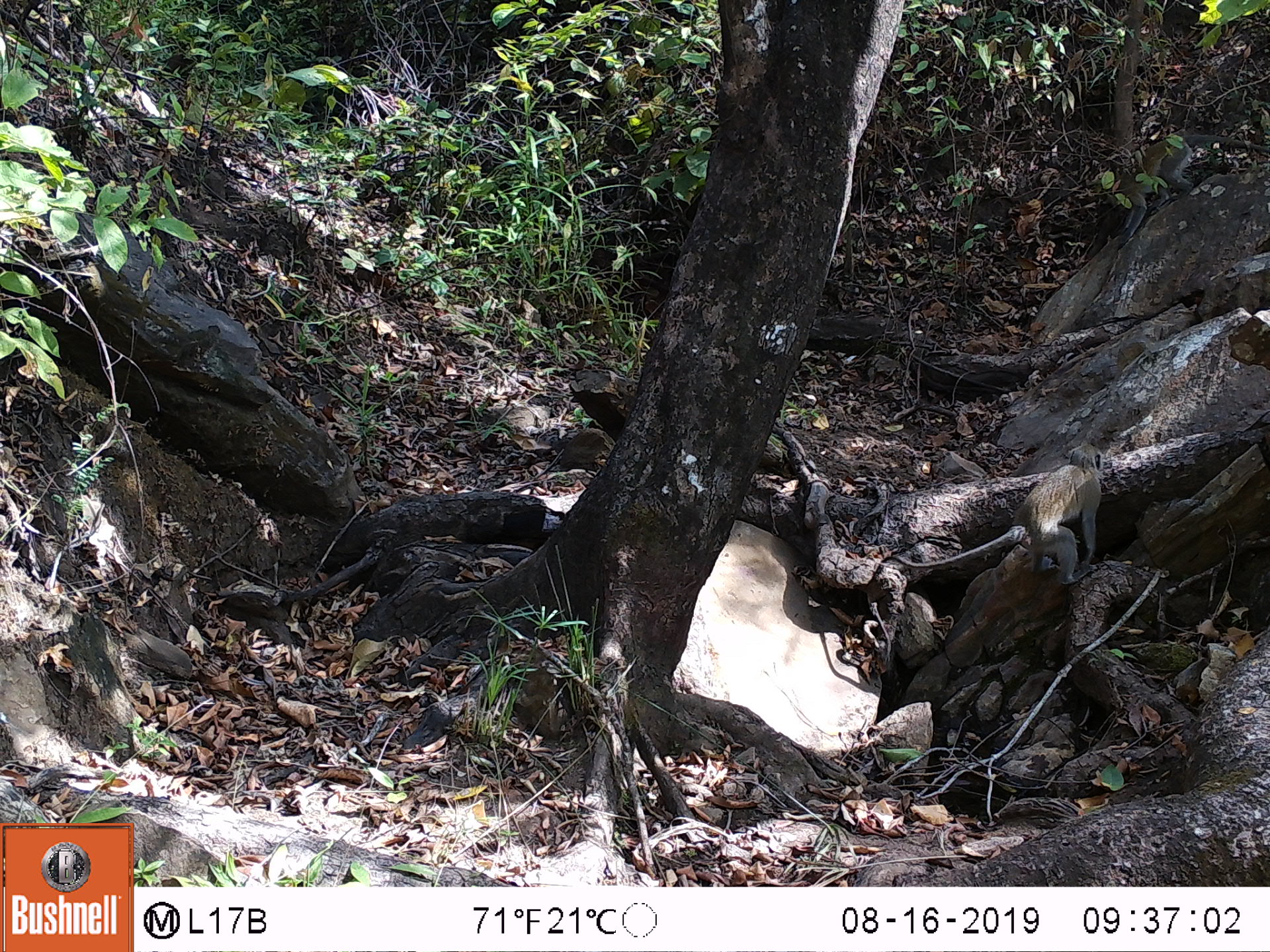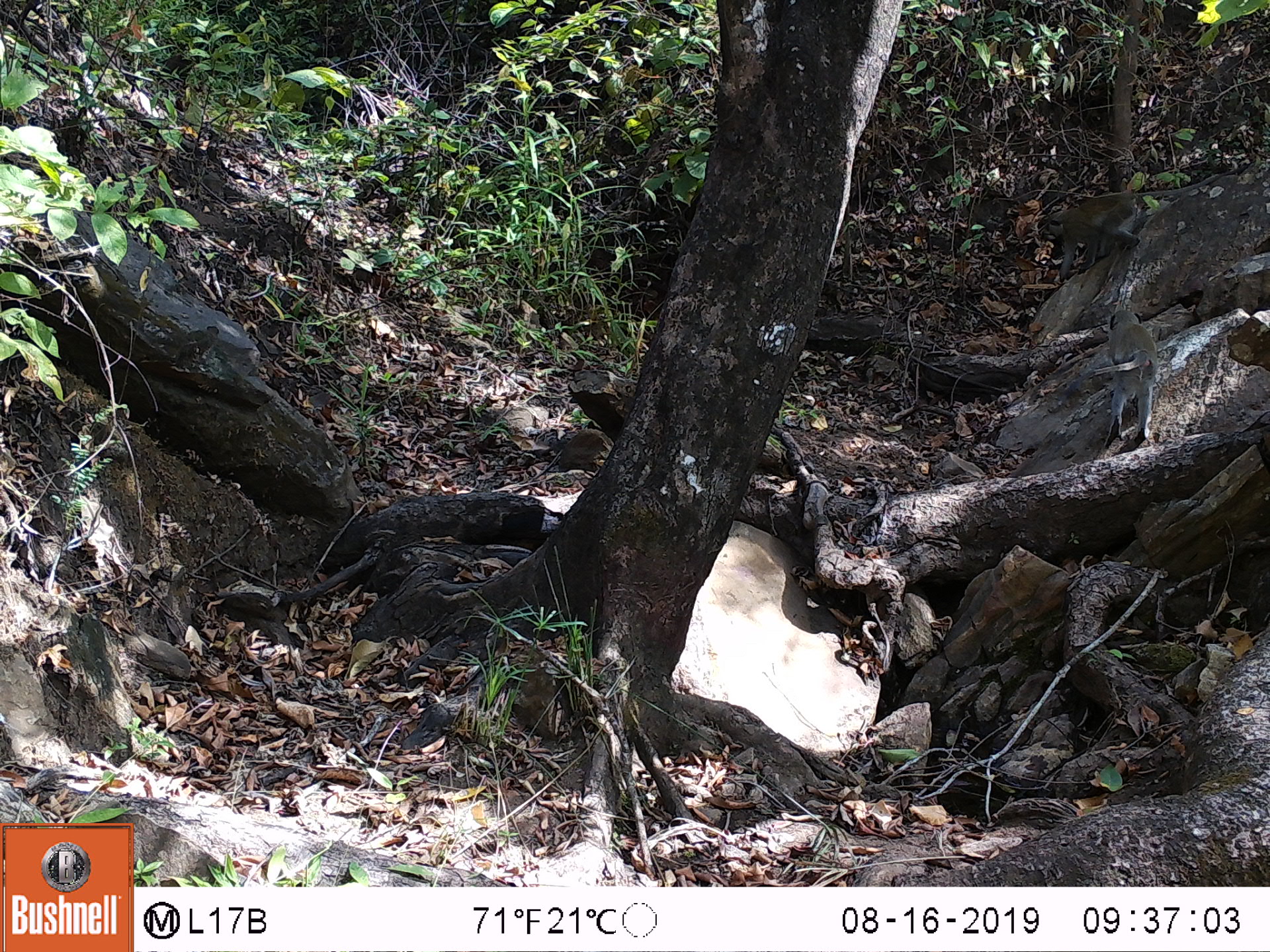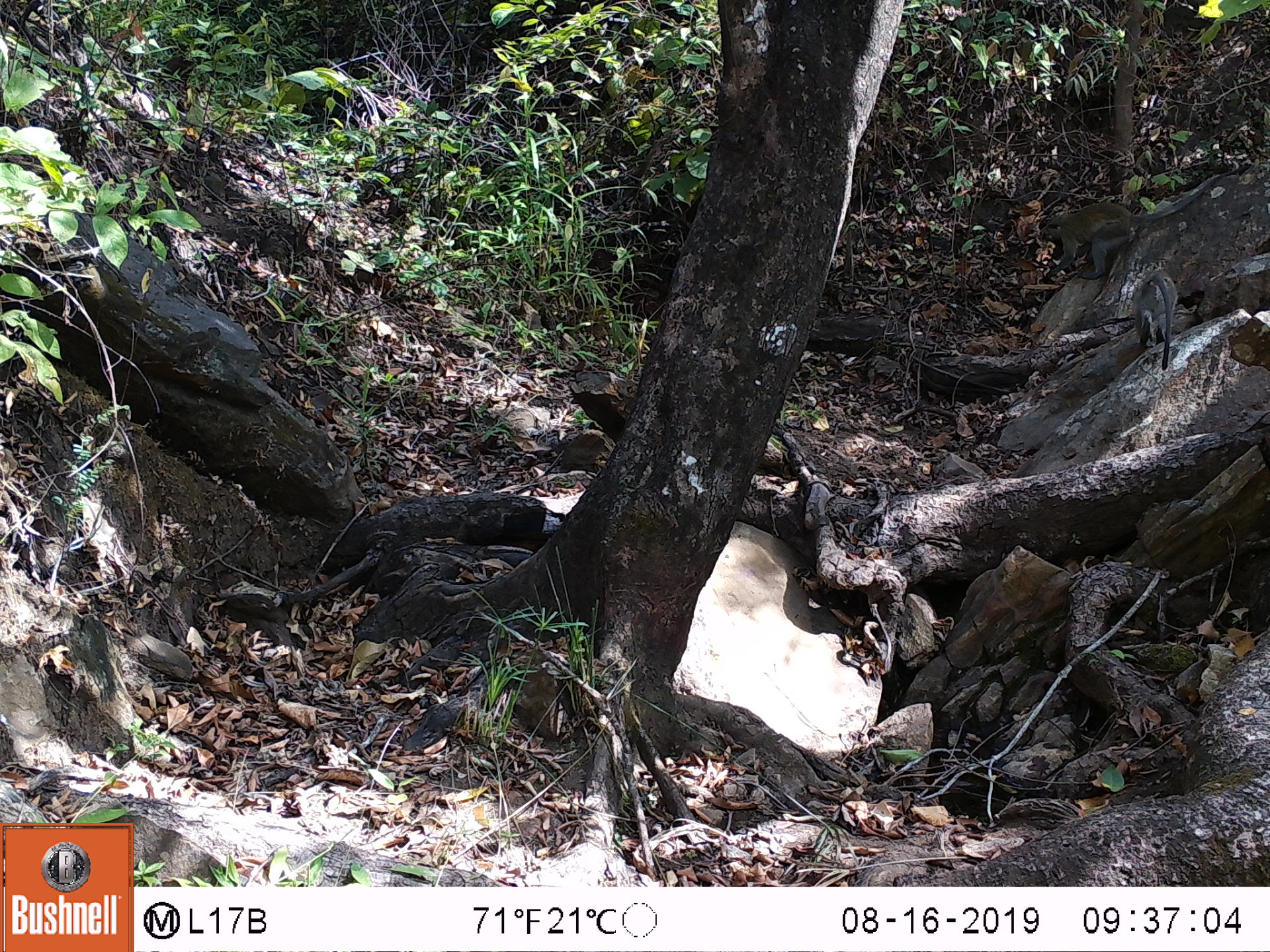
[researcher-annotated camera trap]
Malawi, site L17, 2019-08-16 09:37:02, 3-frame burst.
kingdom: Animalia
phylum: Chordata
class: Mammalia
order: Primates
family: Cercopithecidae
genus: Chlorocebus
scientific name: Chlorocebus pygerythrus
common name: vervet monkey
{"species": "vervet monkey (Chlorocebus pygerythrus)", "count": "2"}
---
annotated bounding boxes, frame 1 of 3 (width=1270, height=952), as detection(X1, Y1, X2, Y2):
vervet monkey: detection(884, 443, 1108, 579); detection(1108, 120, 1260, 252)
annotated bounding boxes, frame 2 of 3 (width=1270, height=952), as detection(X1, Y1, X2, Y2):
vervet monkey: detection(1037, 163, 1222, 288); detection(1069, 308, 1162, 439)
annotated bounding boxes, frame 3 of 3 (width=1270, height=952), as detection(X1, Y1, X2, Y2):
vervet monkey: detection(1040, 165, 1236, 276); detection(1133, 273, 1177, 394)